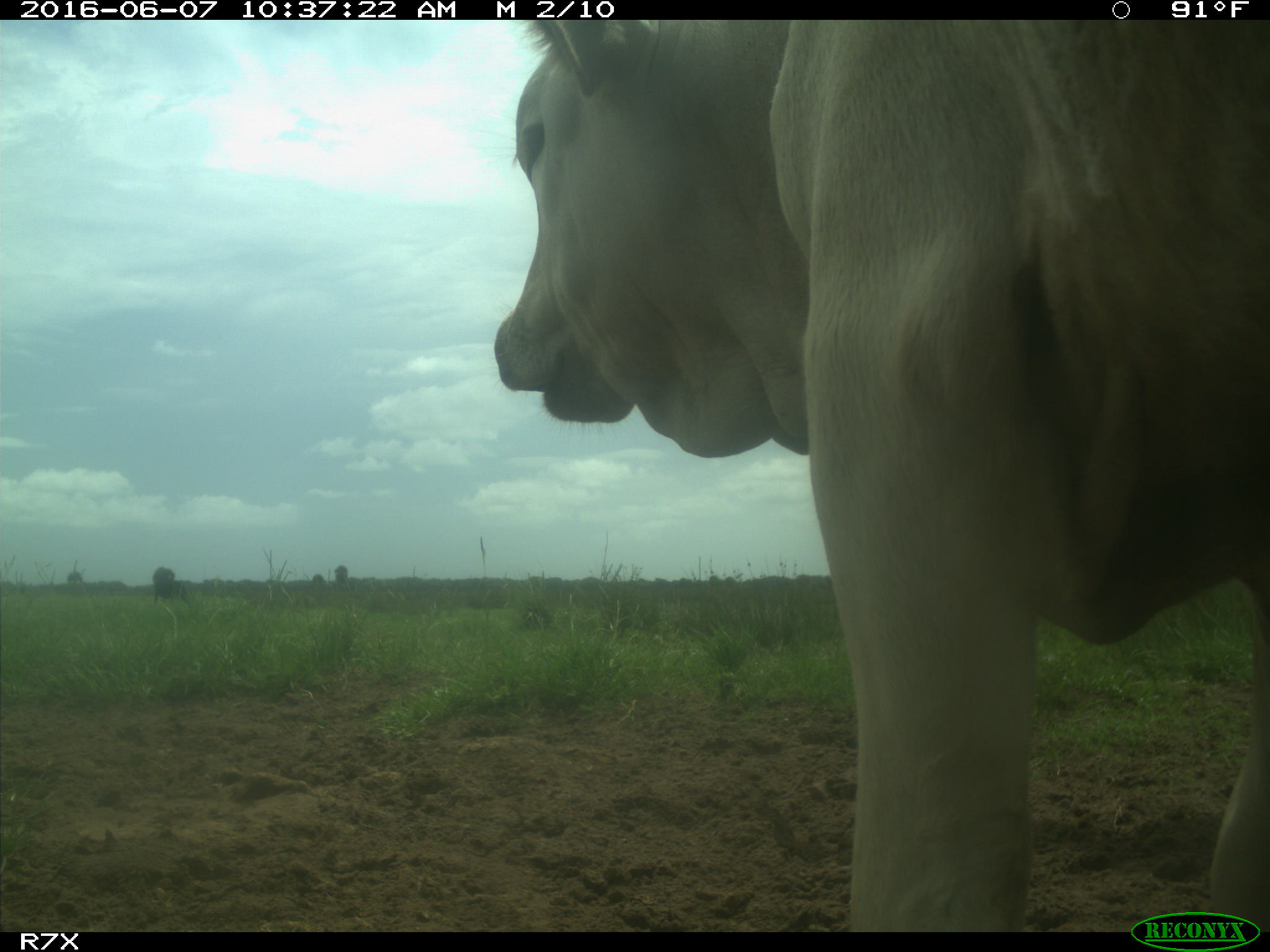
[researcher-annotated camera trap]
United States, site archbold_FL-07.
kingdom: Animalia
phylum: Chordata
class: Mammalia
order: Artiodactyla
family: Bovidae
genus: Bos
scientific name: Bos taurus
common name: domestic cow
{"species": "Bos taurus (domestic cow)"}